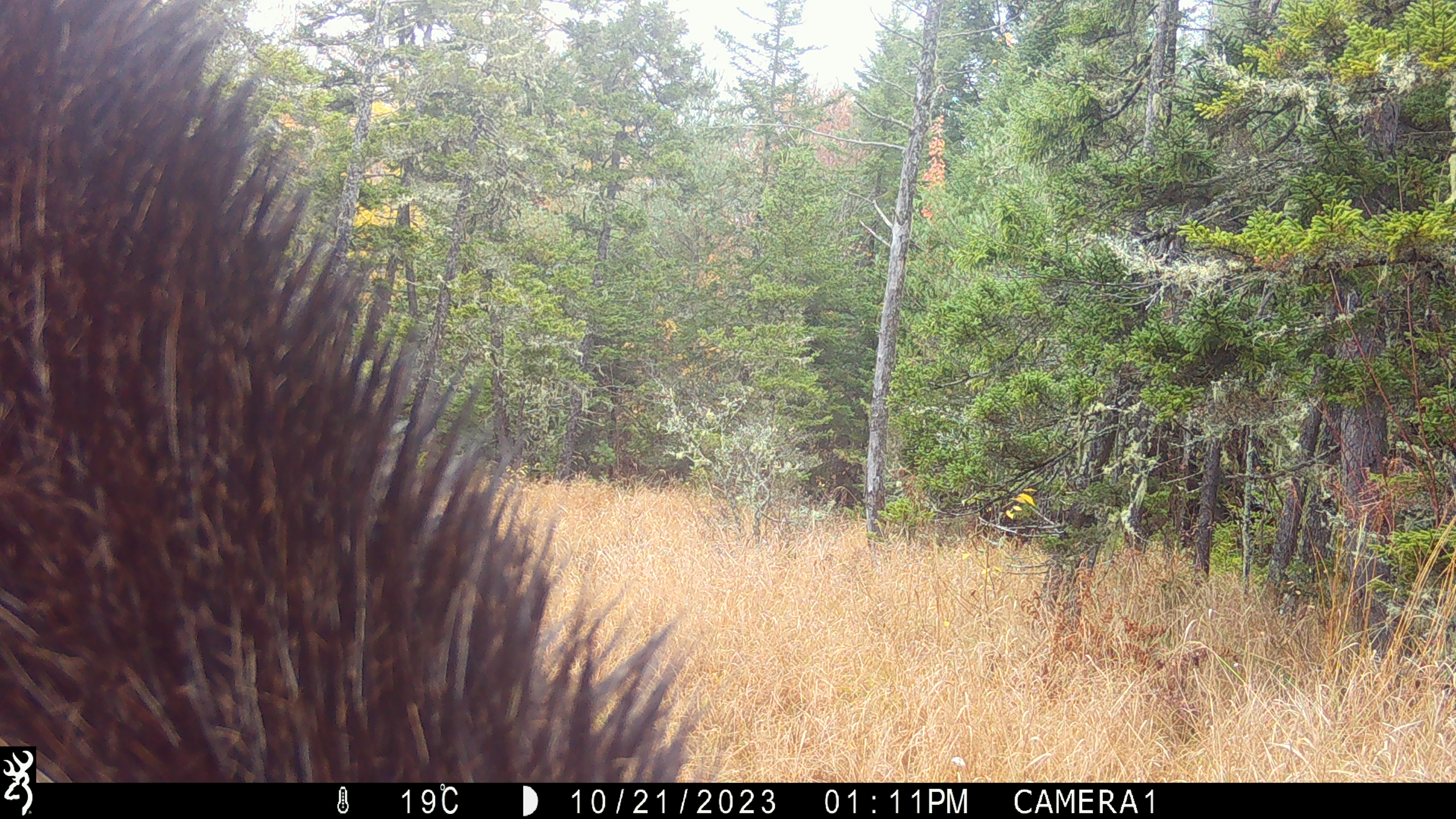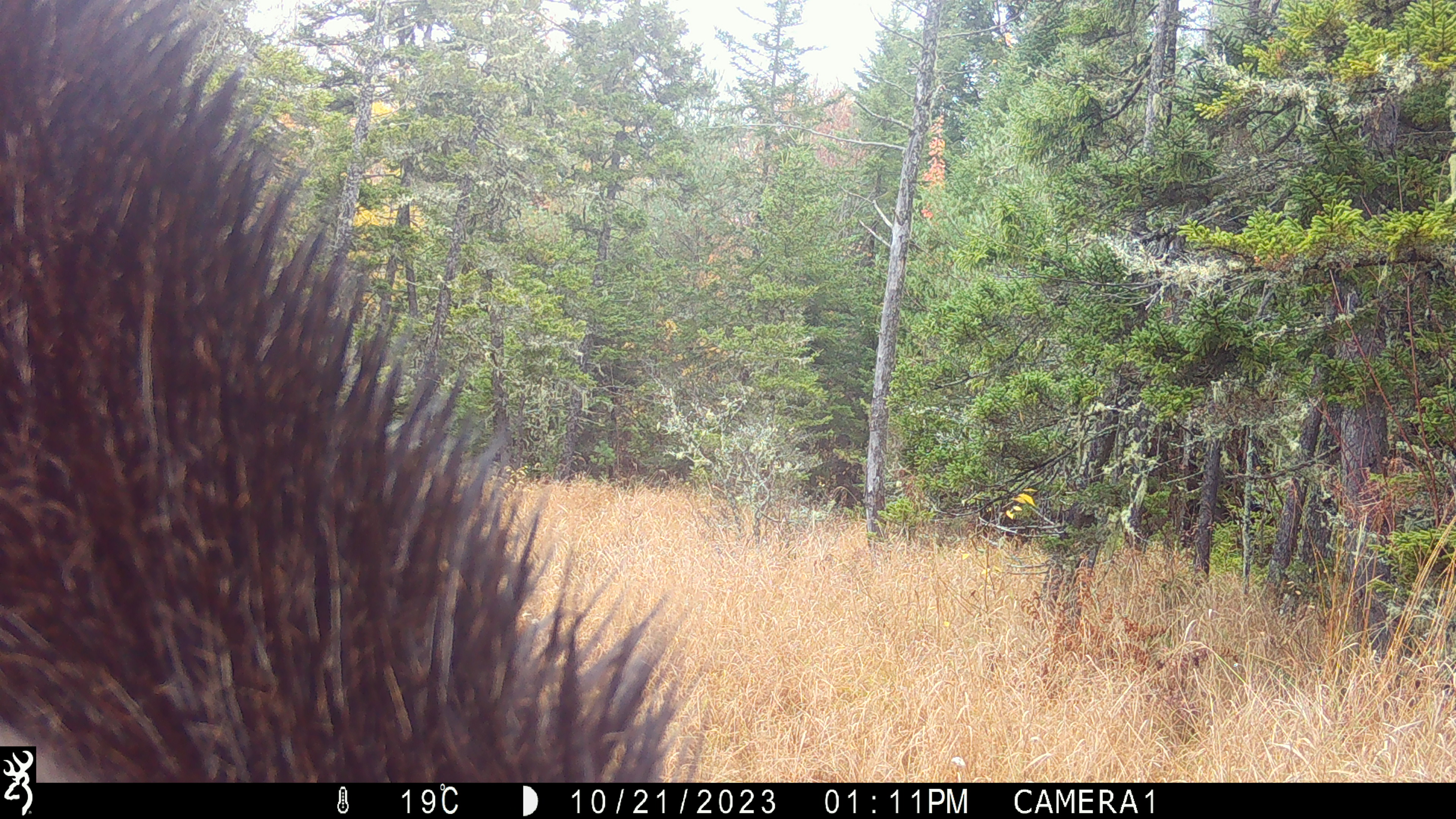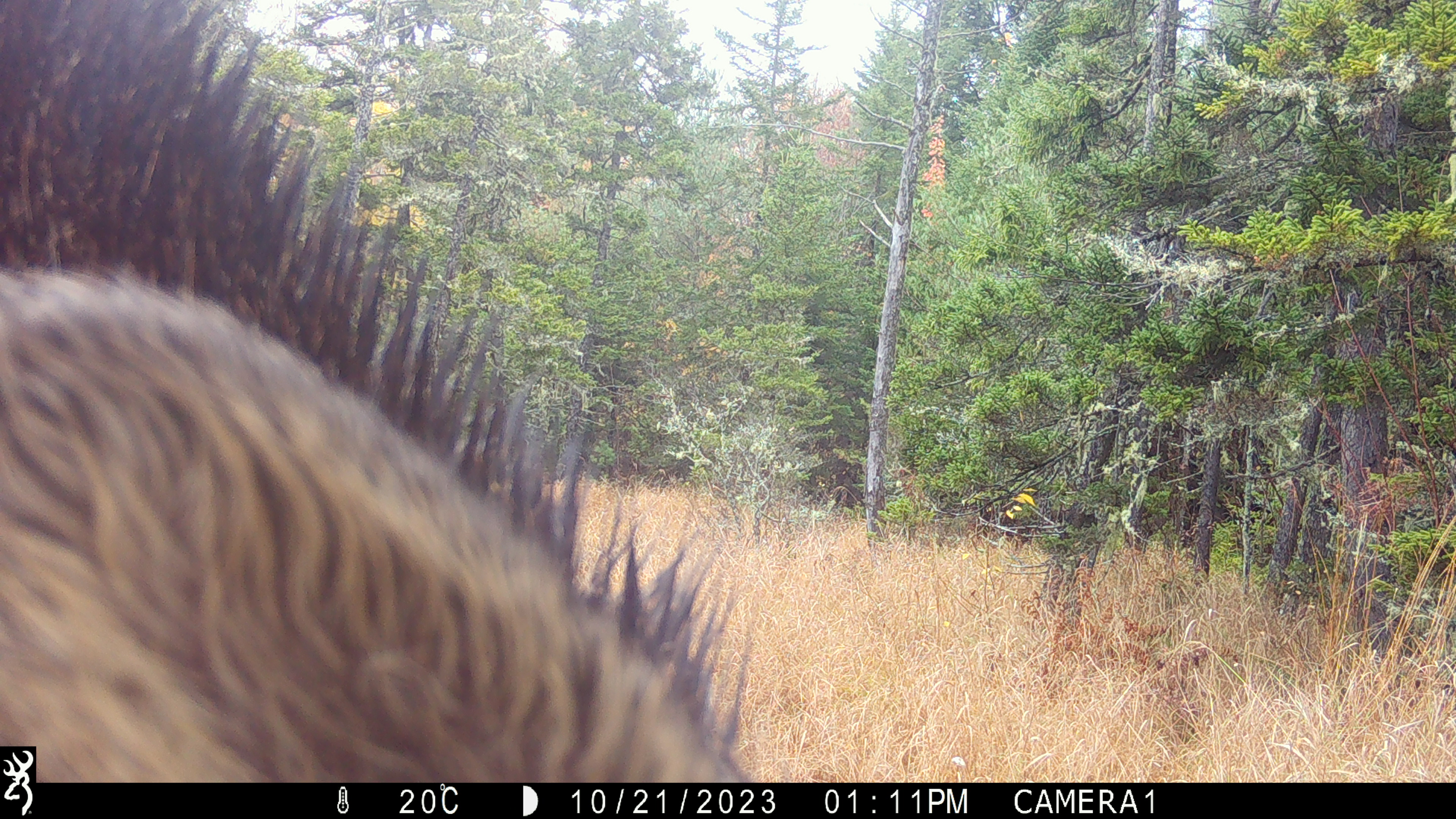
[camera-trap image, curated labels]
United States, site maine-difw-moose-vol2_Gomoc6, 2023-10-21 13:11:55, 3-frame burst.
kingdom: Animalia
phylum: Chordata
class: Mammalia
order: Artiodactyla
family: Cervidae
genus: Alces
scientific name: Alces alces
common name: moose